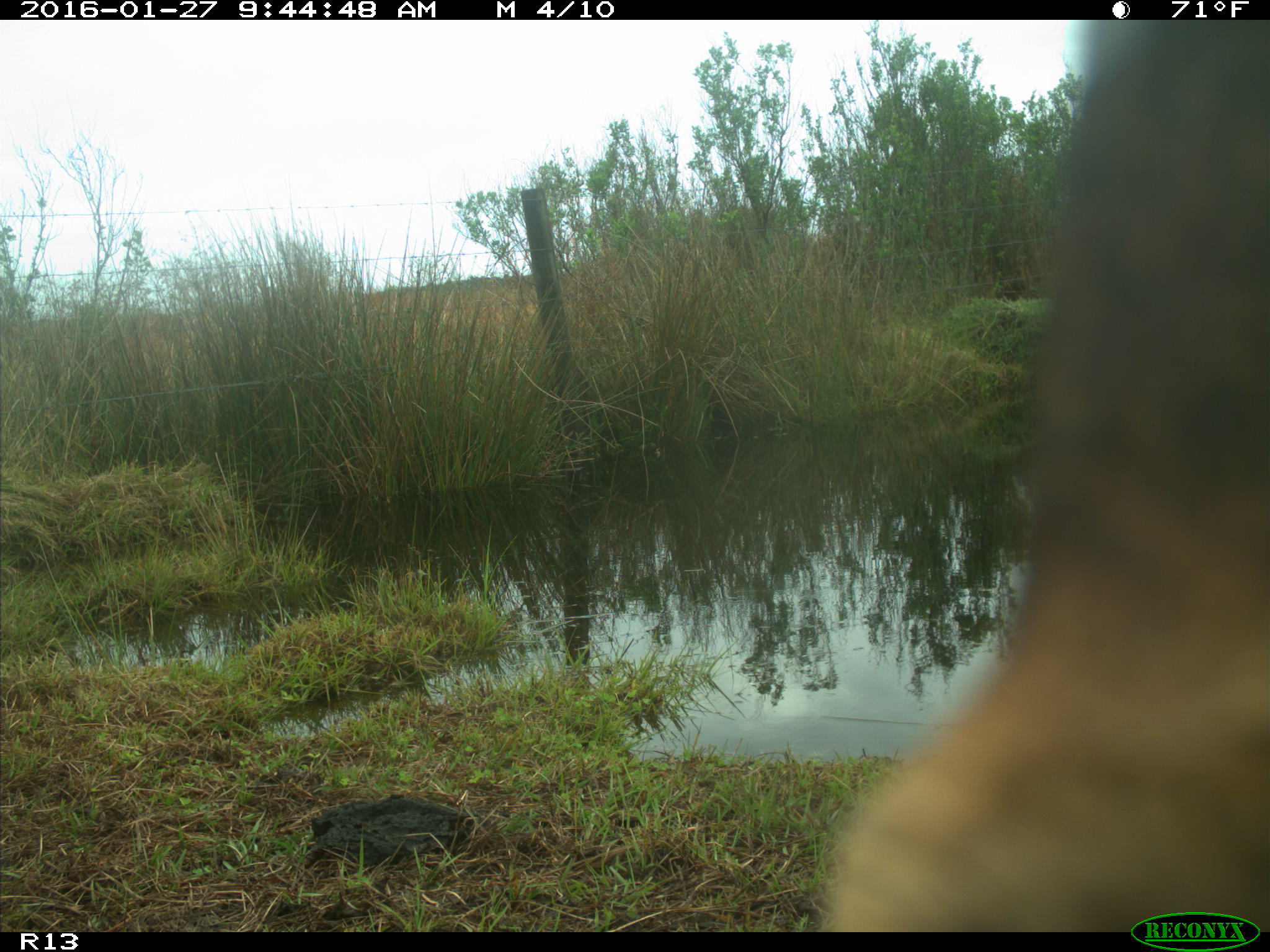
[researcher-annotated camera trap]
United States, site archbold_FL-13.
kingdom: Animalia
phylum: Chordata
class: Mammalia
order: Artiodactyla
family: Bovidae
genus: Bos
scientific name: Bos taurus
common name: domestic cow